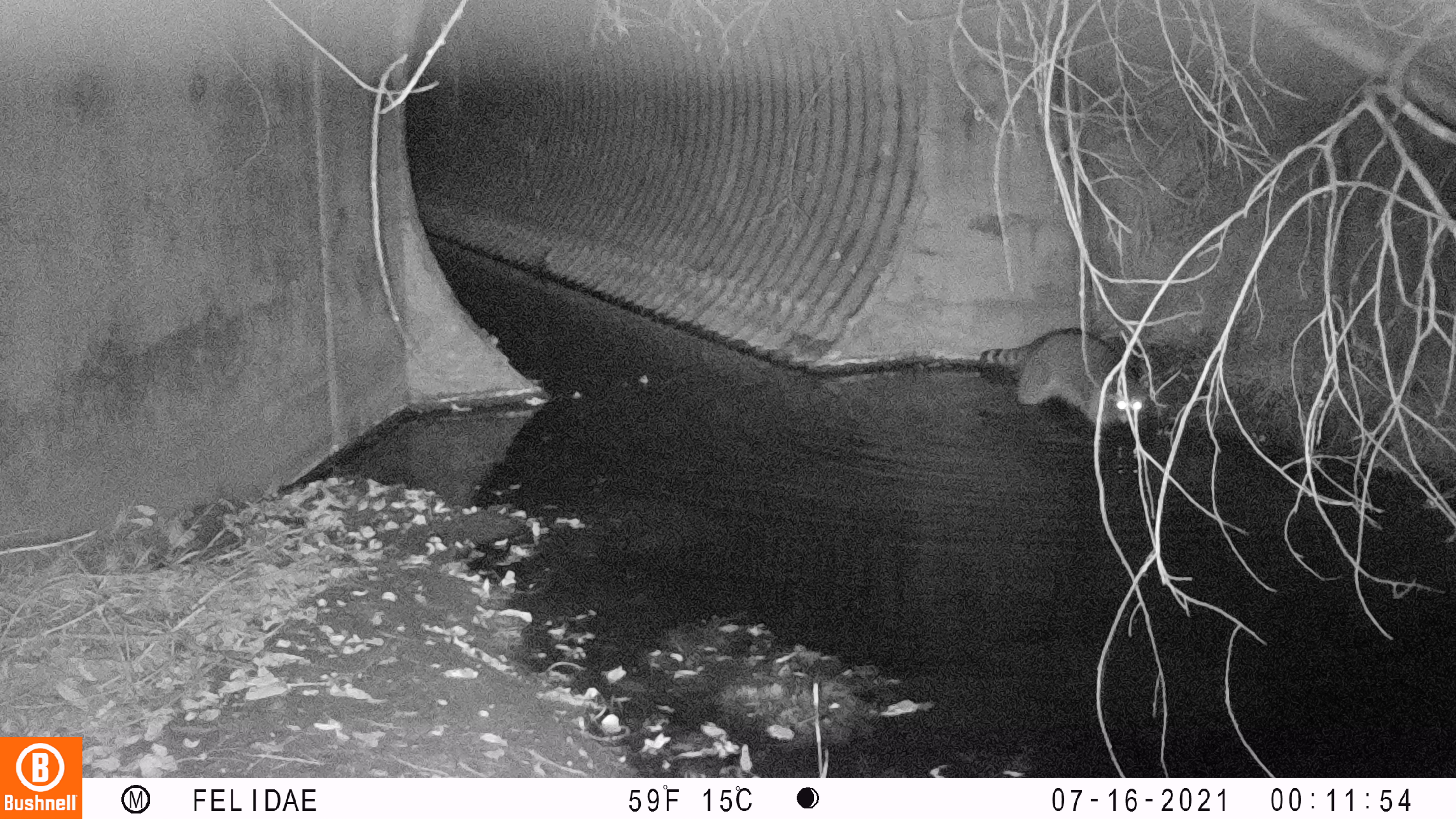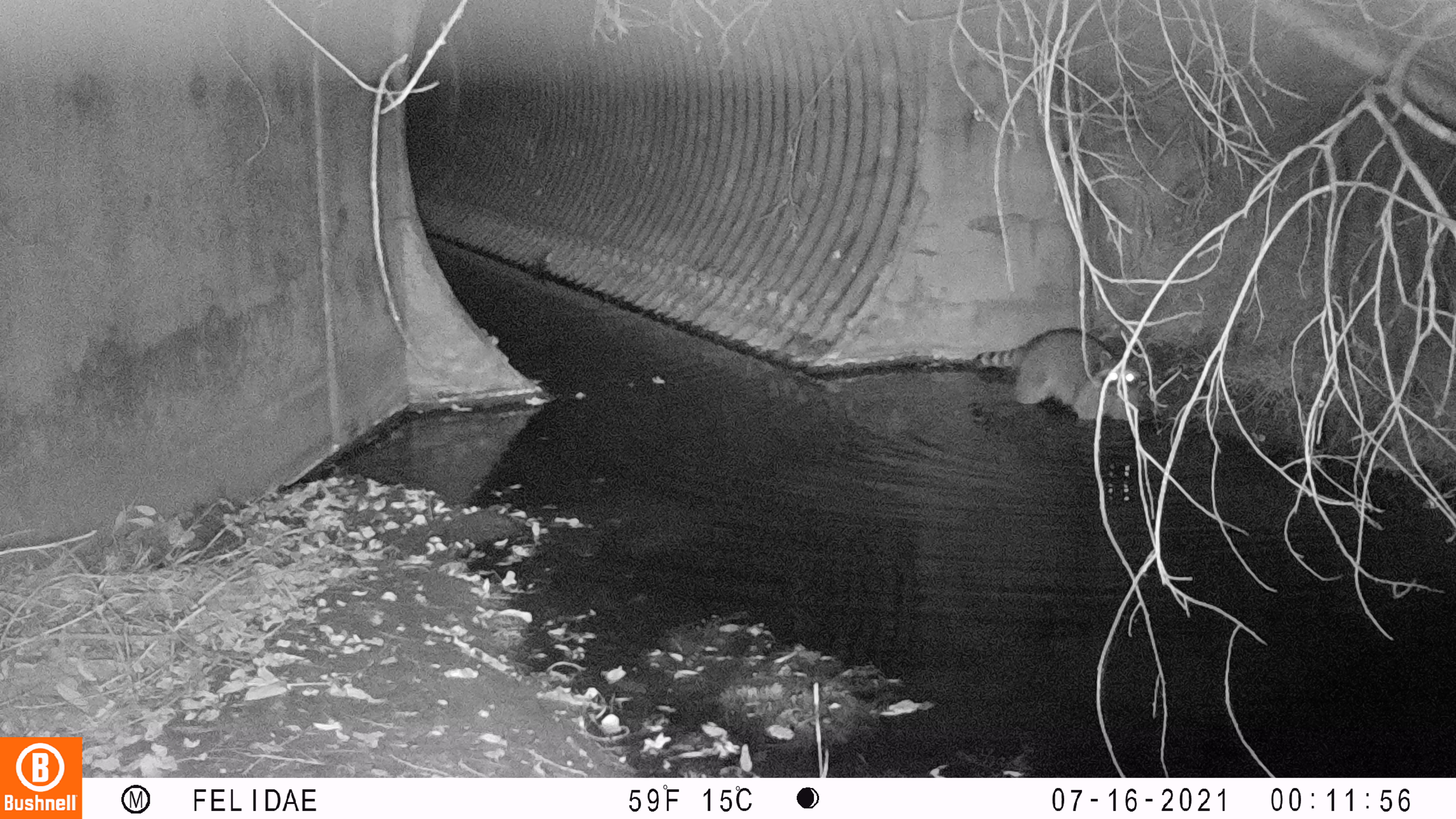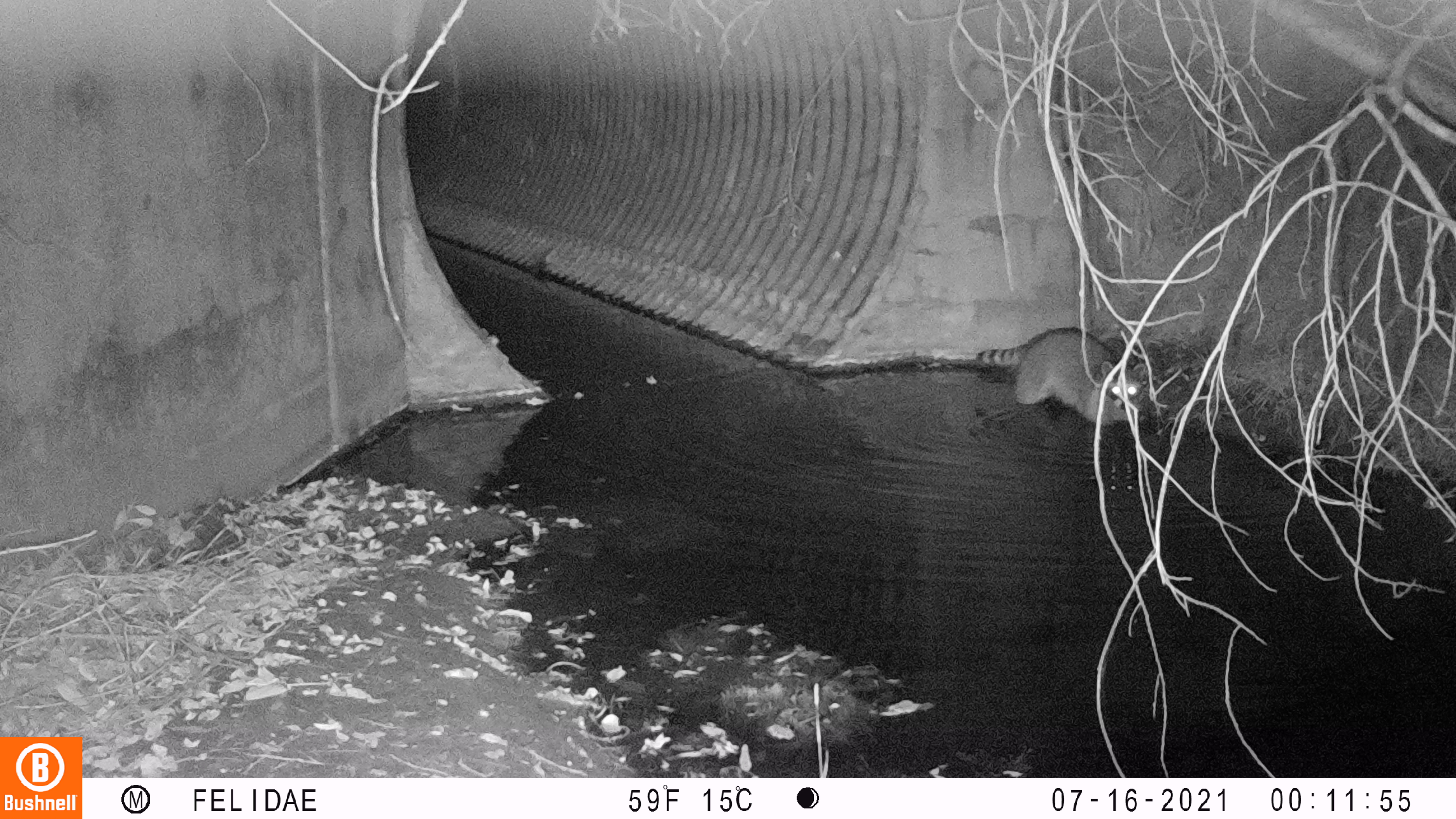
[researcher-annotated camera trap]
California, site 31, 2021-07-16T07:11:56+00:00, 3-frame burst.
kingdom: Animalia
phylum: Chordata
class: Mammalia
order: Carnivora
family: Procyonidae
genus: Procyon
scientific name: Procyon lotor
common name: raccoon